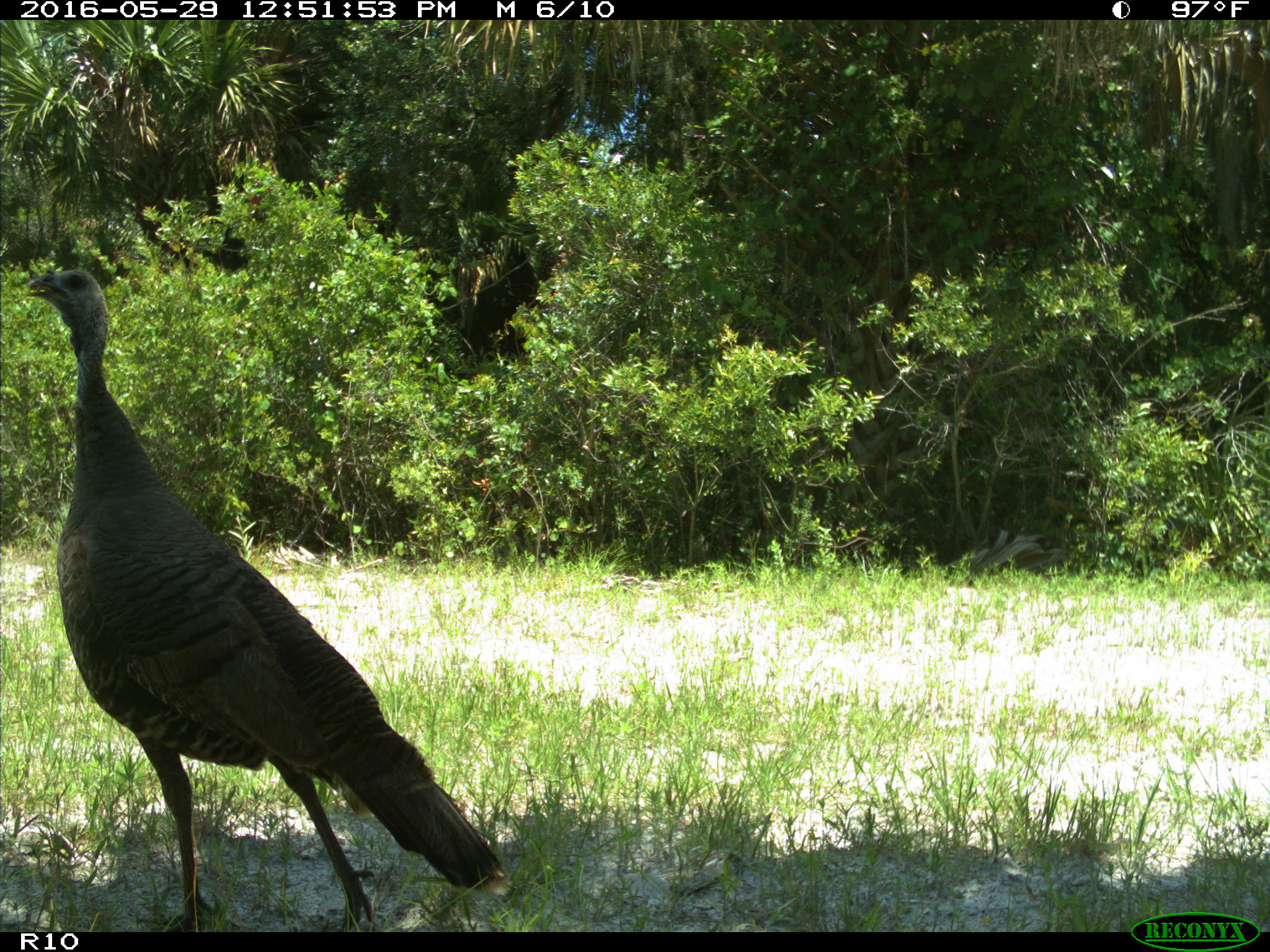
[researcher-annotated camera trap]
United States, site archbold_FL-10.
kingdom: Animalia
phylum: Chordata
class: Aves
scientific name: Aves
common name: birds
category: unidentified bird